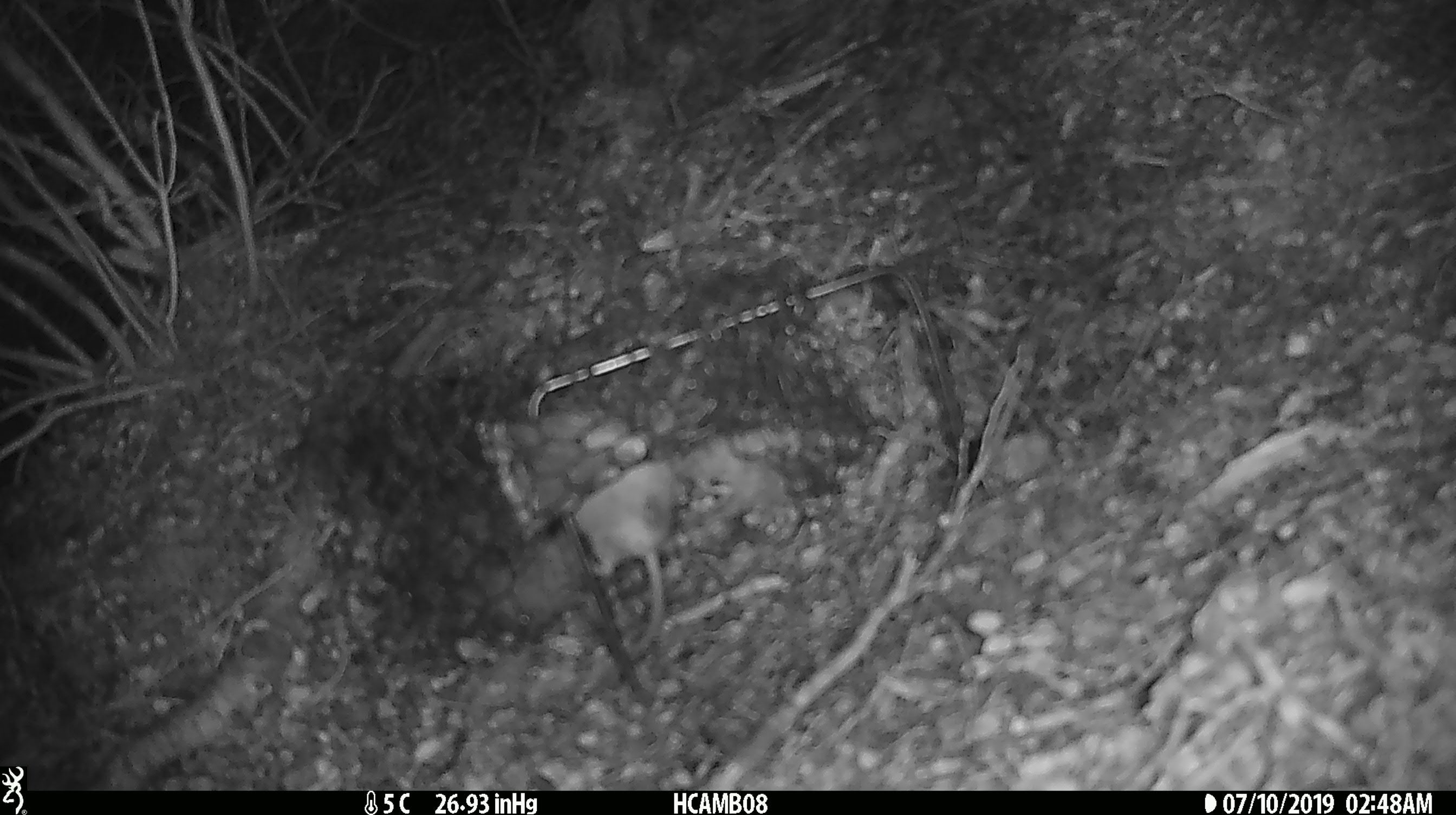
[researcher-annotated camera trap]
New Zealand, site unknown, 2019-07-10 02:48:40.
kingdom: Animalia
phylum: Chordata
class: Mammalia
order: Rodentia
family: Muridae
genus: Mus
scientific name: Mus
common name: mouse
Mouse (Mus).